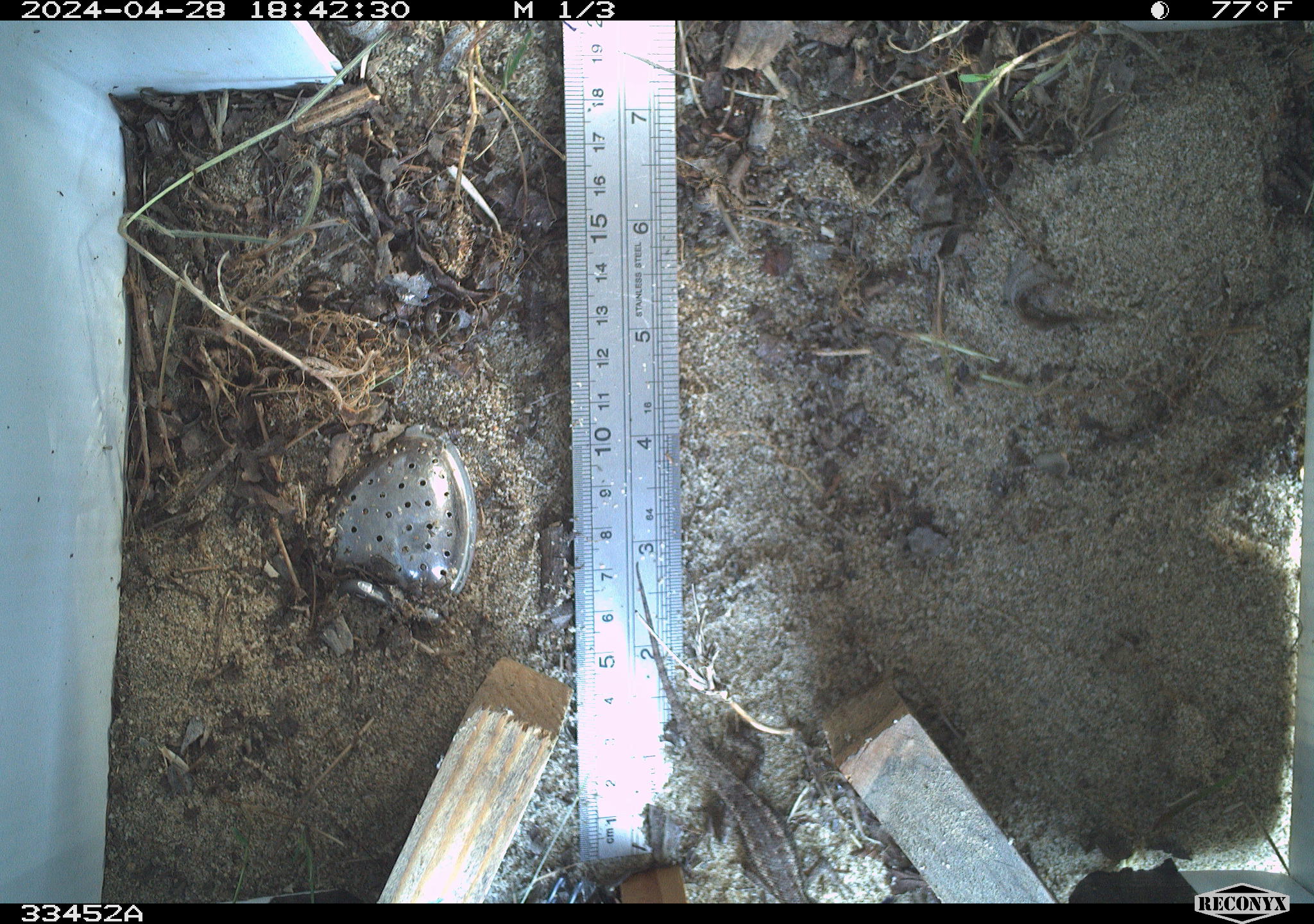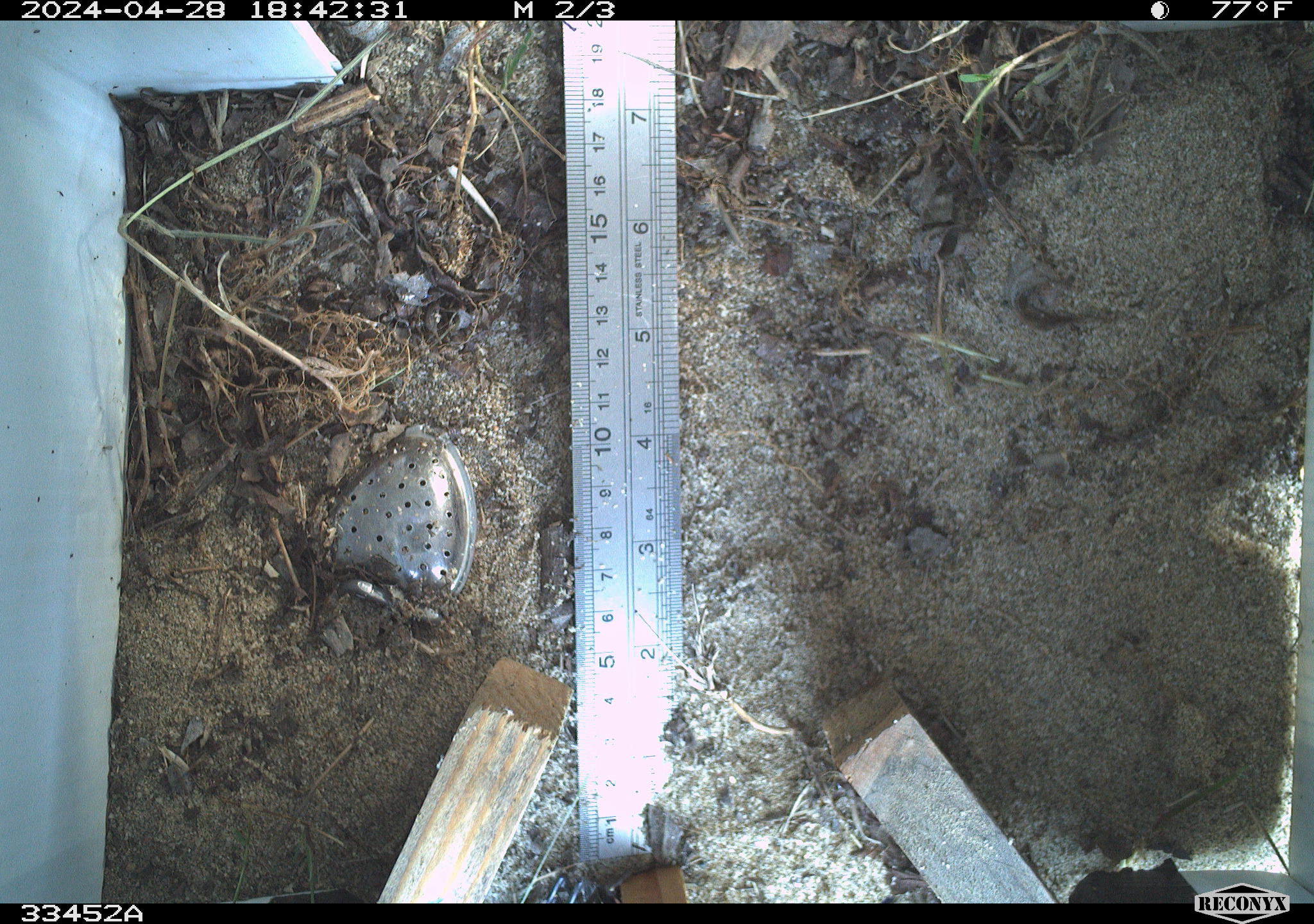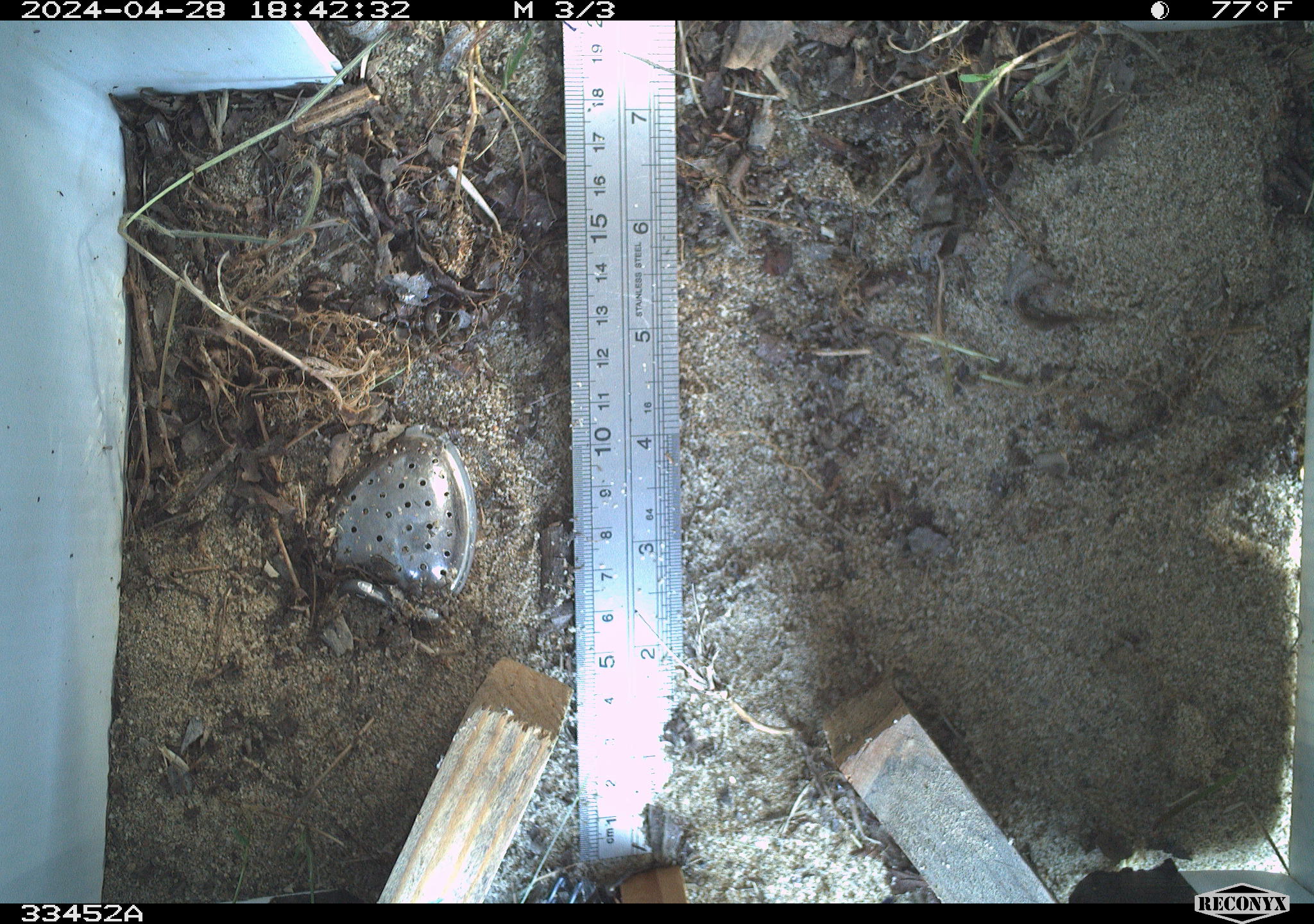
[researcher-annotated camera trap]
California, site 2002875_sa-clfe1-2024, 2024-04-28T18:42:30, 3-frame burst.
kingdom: Animalia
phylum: Chordata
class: Reptilia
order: Squamata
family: Phrynosomatidae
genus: Sceloporus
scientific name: Sceloporus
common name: spiny lizards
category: sceloporus species